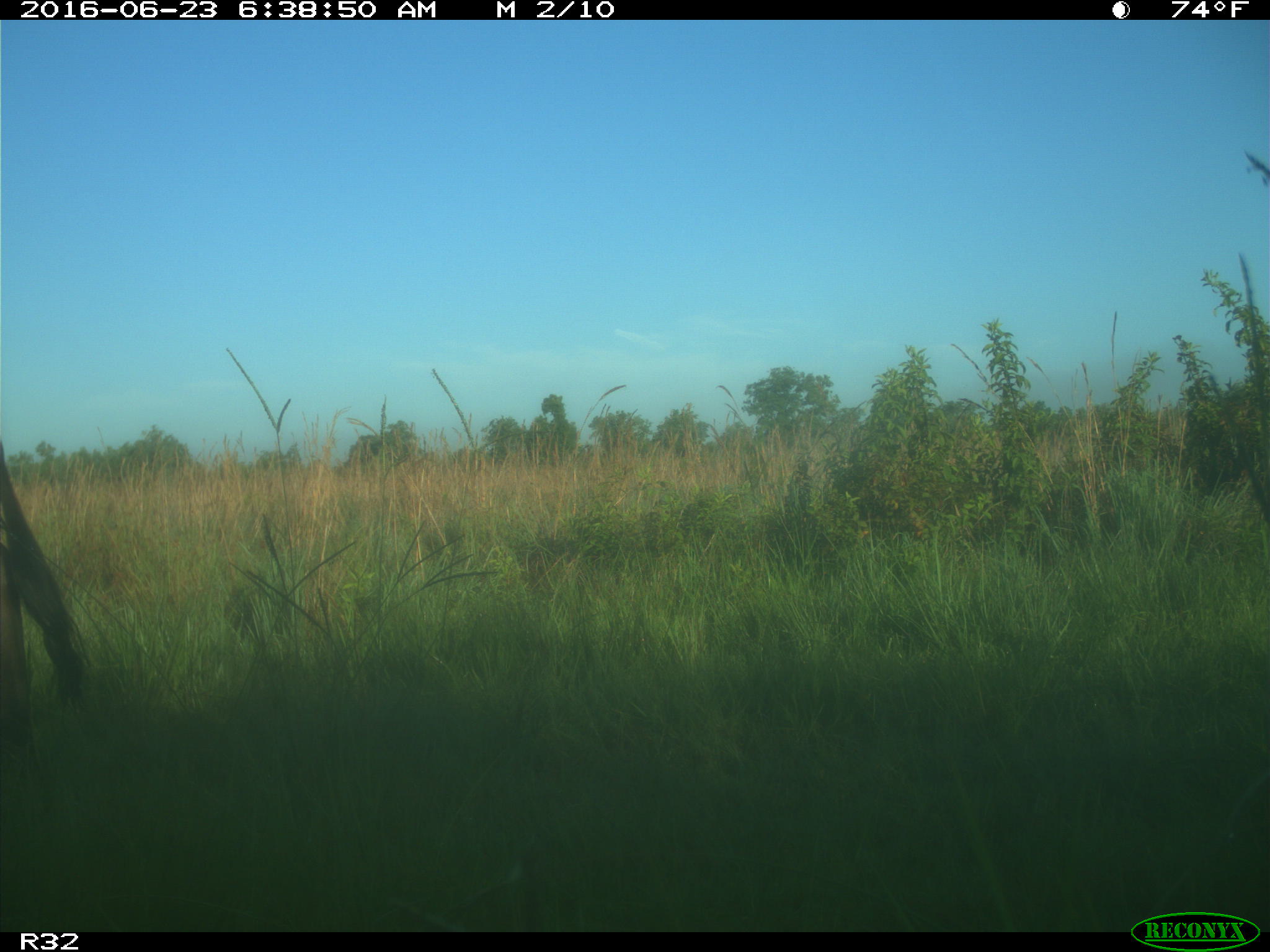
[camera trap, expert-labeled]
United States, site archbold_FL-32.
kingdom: Animalia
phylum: Chordata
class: Mammalia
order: Artiodactyla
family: Bovidae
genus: Bos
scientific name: Bos taurus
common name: domestic cow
Bos taurus (domestic cow).